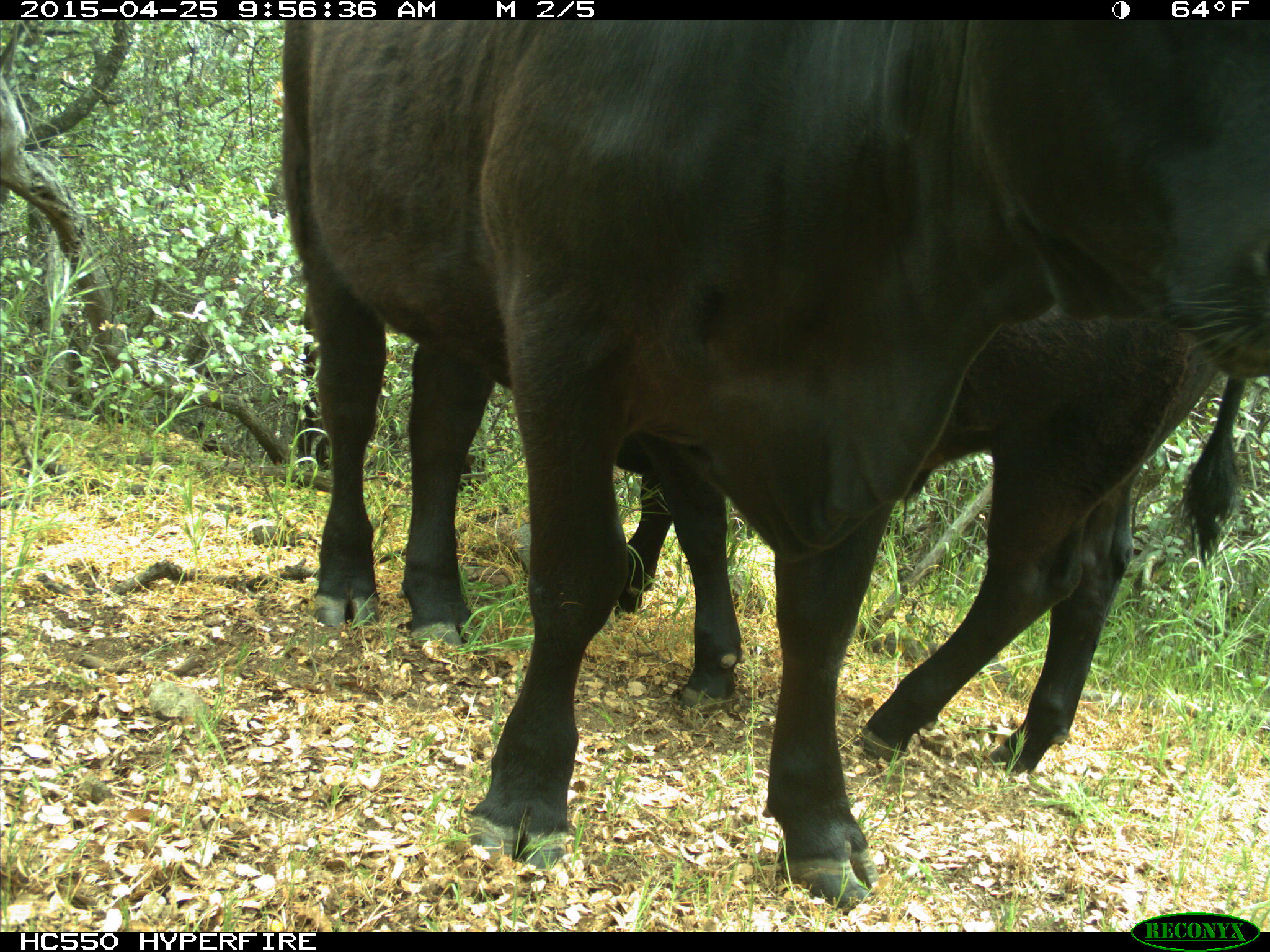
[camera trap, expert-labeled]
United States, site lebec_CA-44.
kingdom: Animalia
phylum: Chordata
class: Mammalia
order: Artiodactyla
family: Suidae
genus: Sus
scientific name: Sus scrofa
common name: wild boar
Sus scrofa (wild boar).